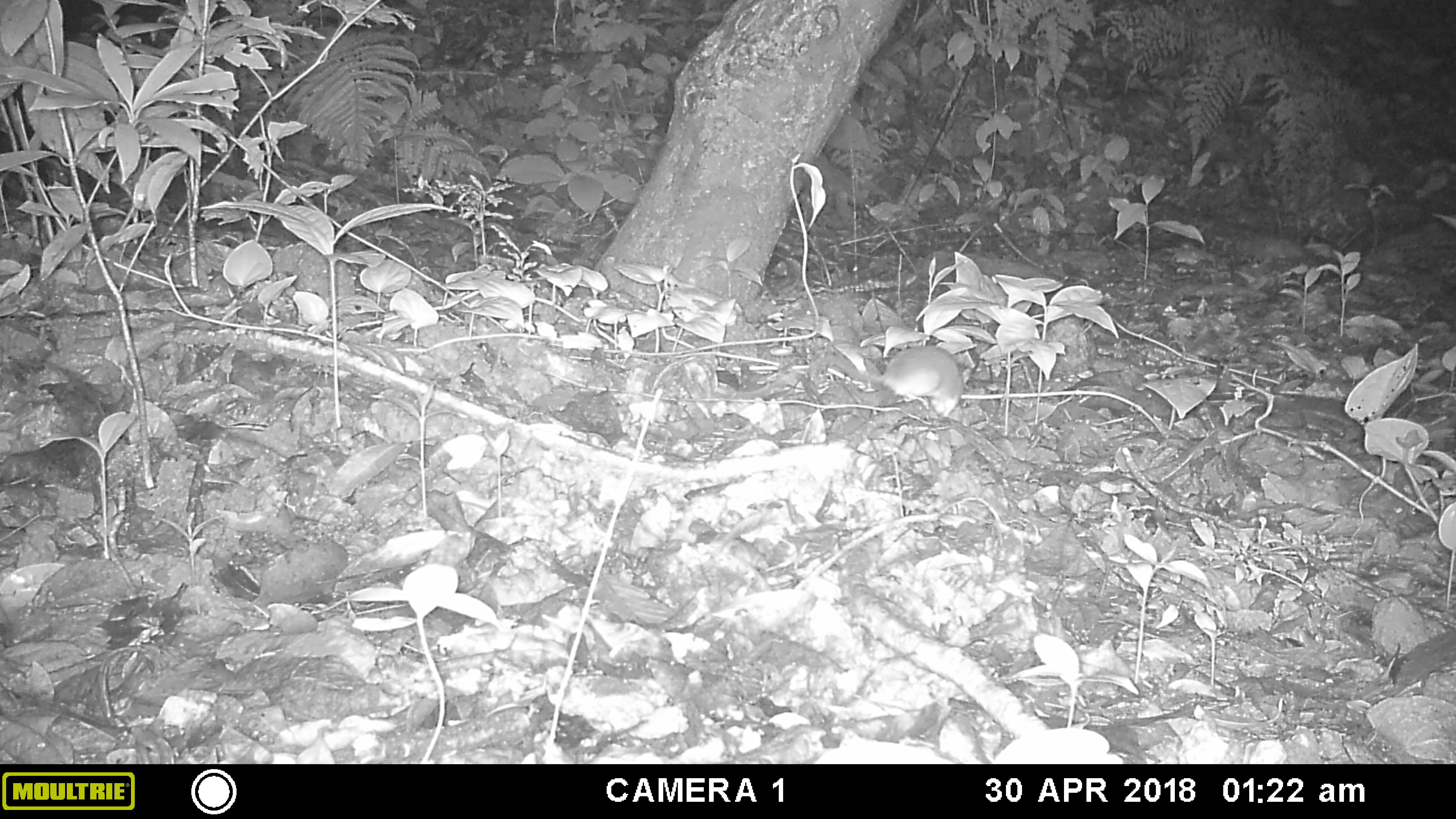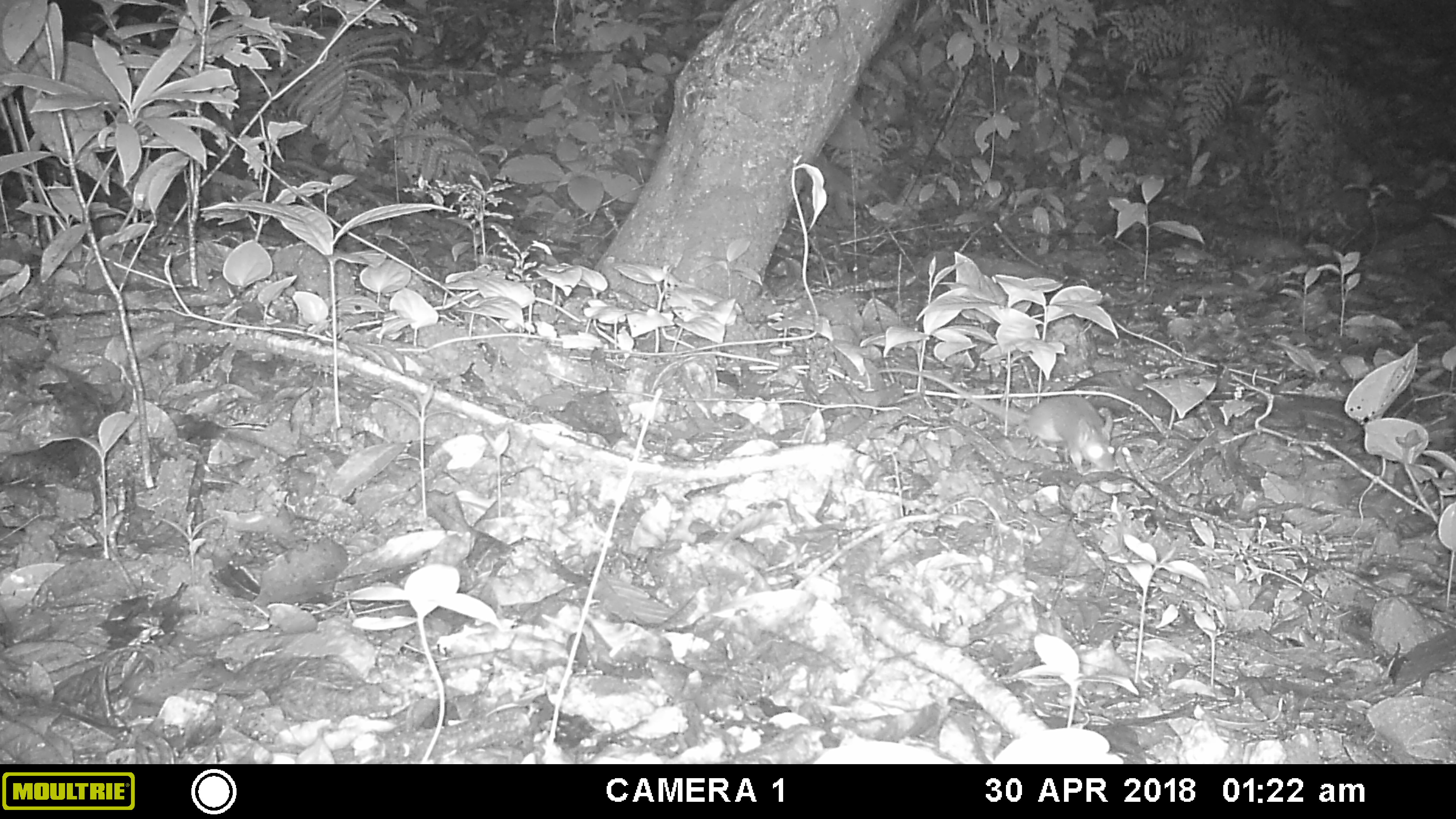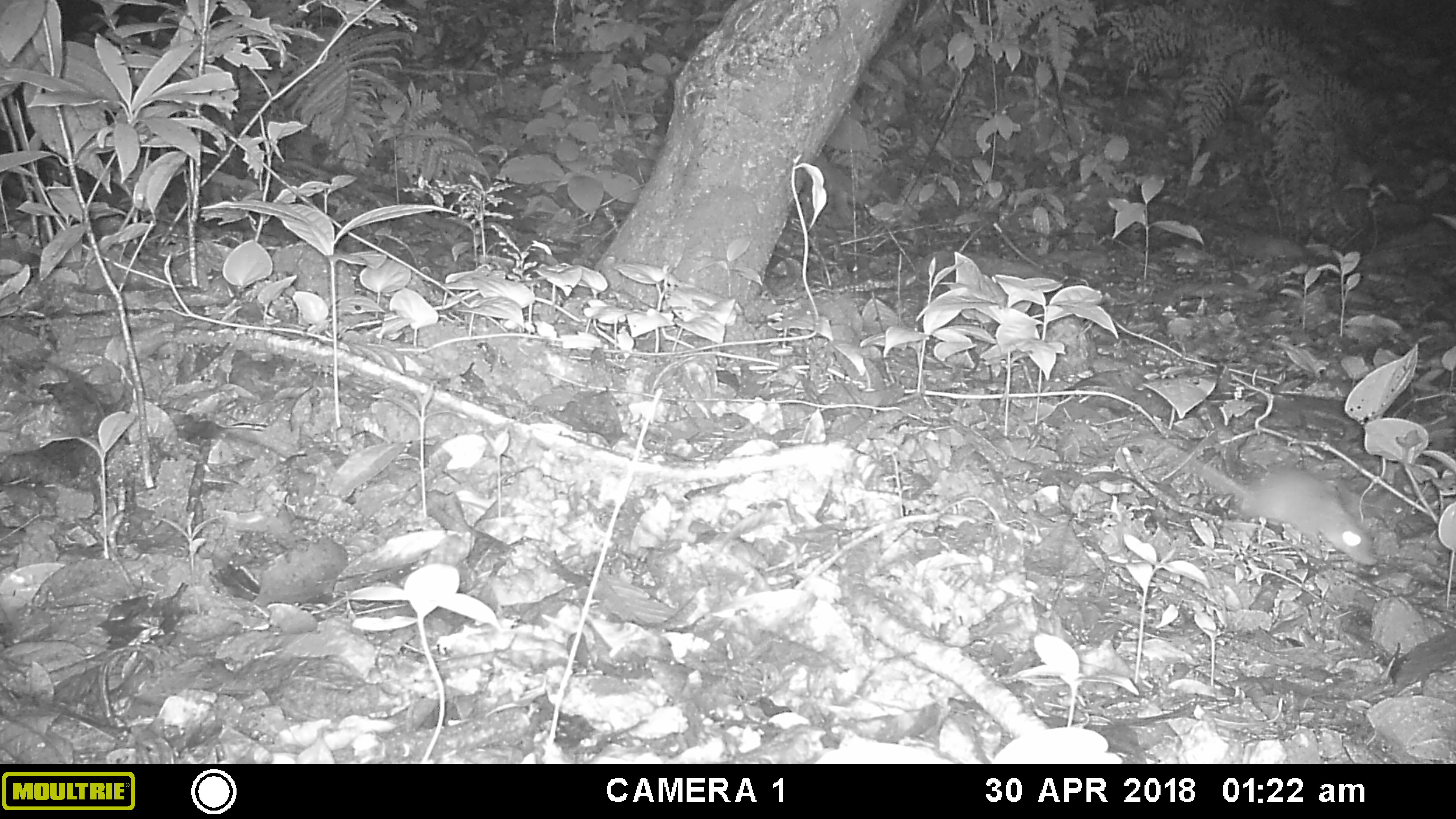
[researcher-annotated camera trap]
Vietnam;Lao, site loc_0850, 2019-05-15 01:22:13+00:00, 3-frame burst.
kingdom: Animalia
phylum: Chordata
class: Mammalia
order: Rodentia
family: Muridae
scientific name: Muridae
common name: old-world mice and rats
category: unidentified murid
Unidentified murid (old-world mice and rats) (Muridae). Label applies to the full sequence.